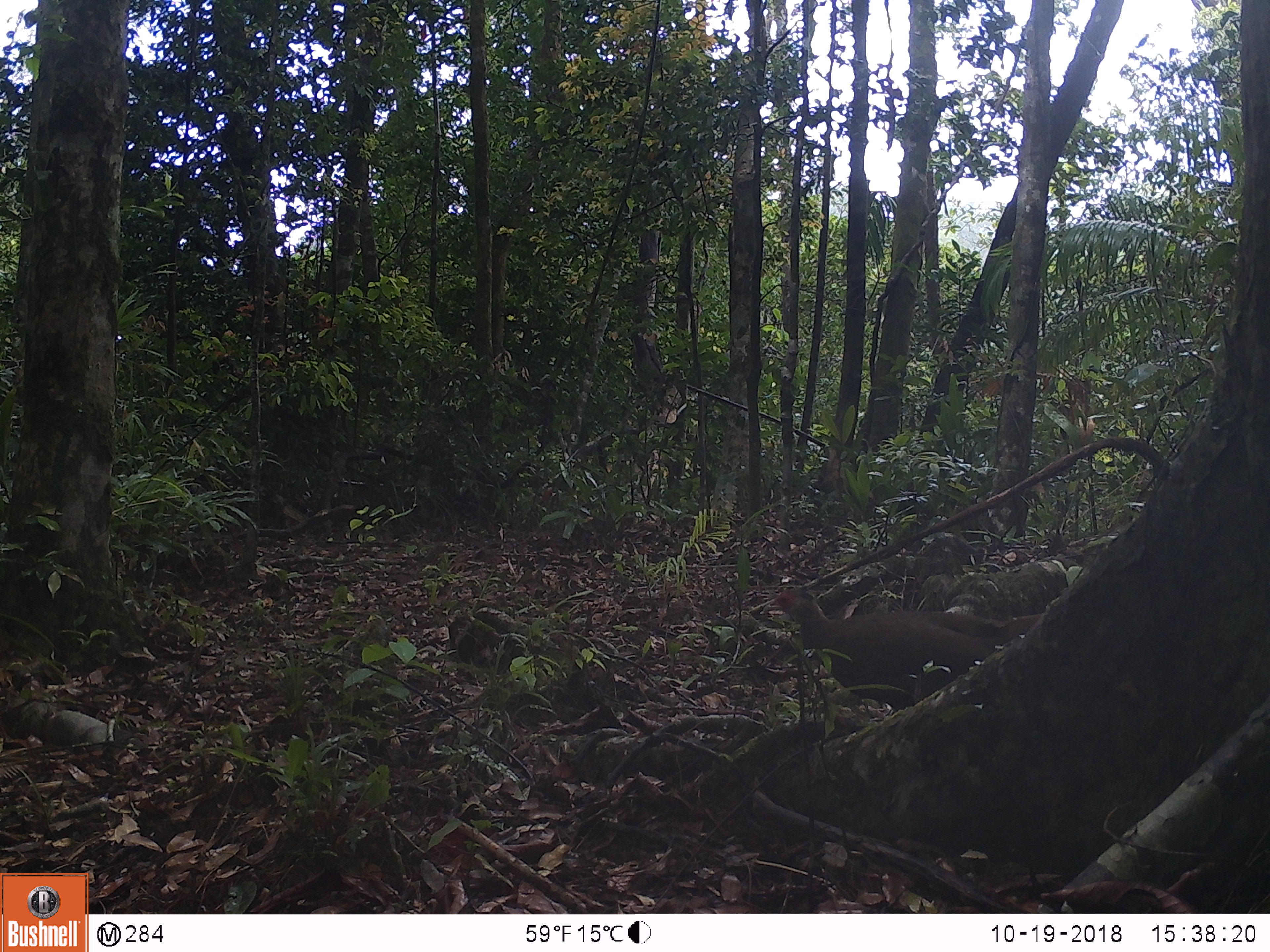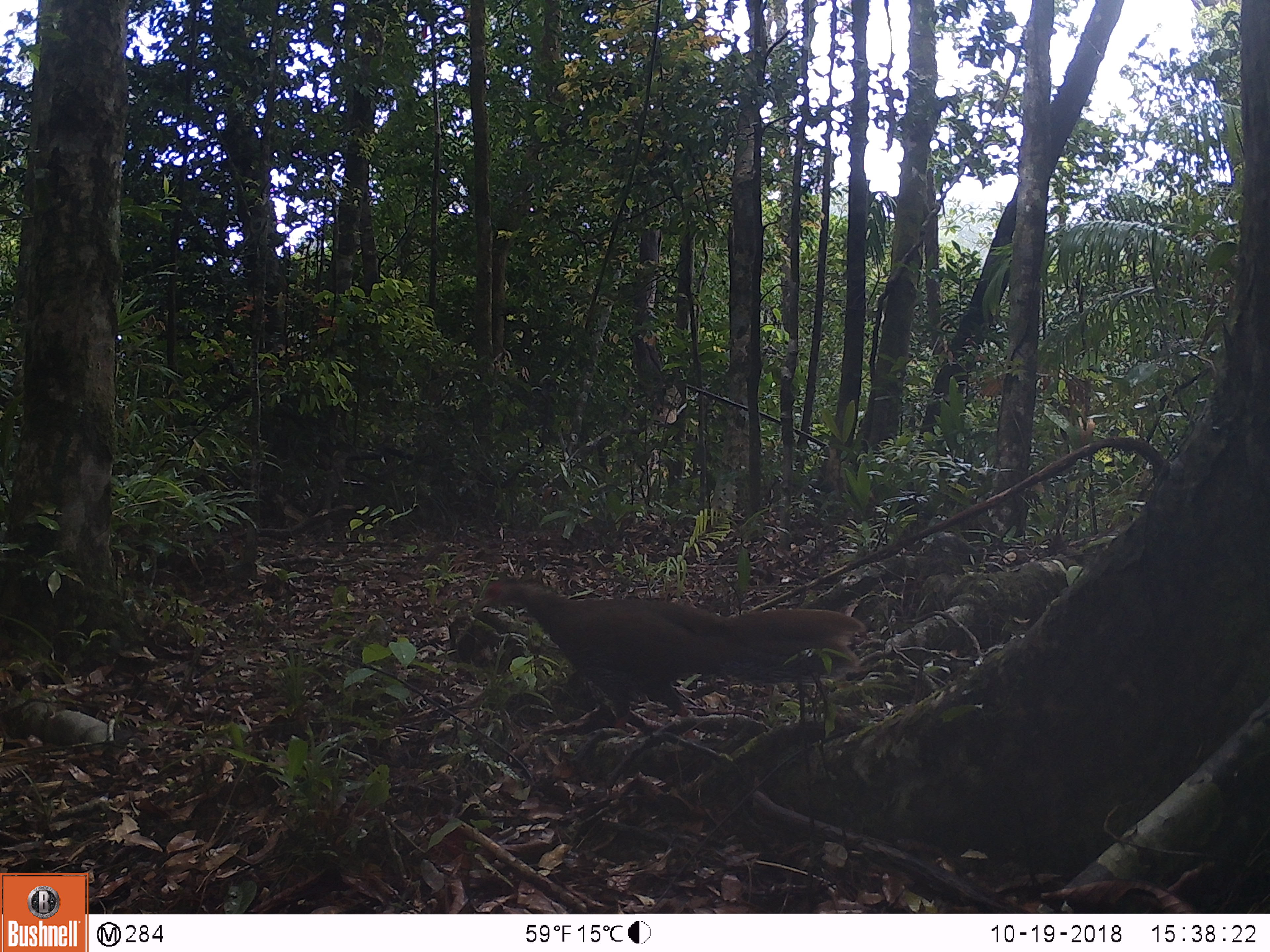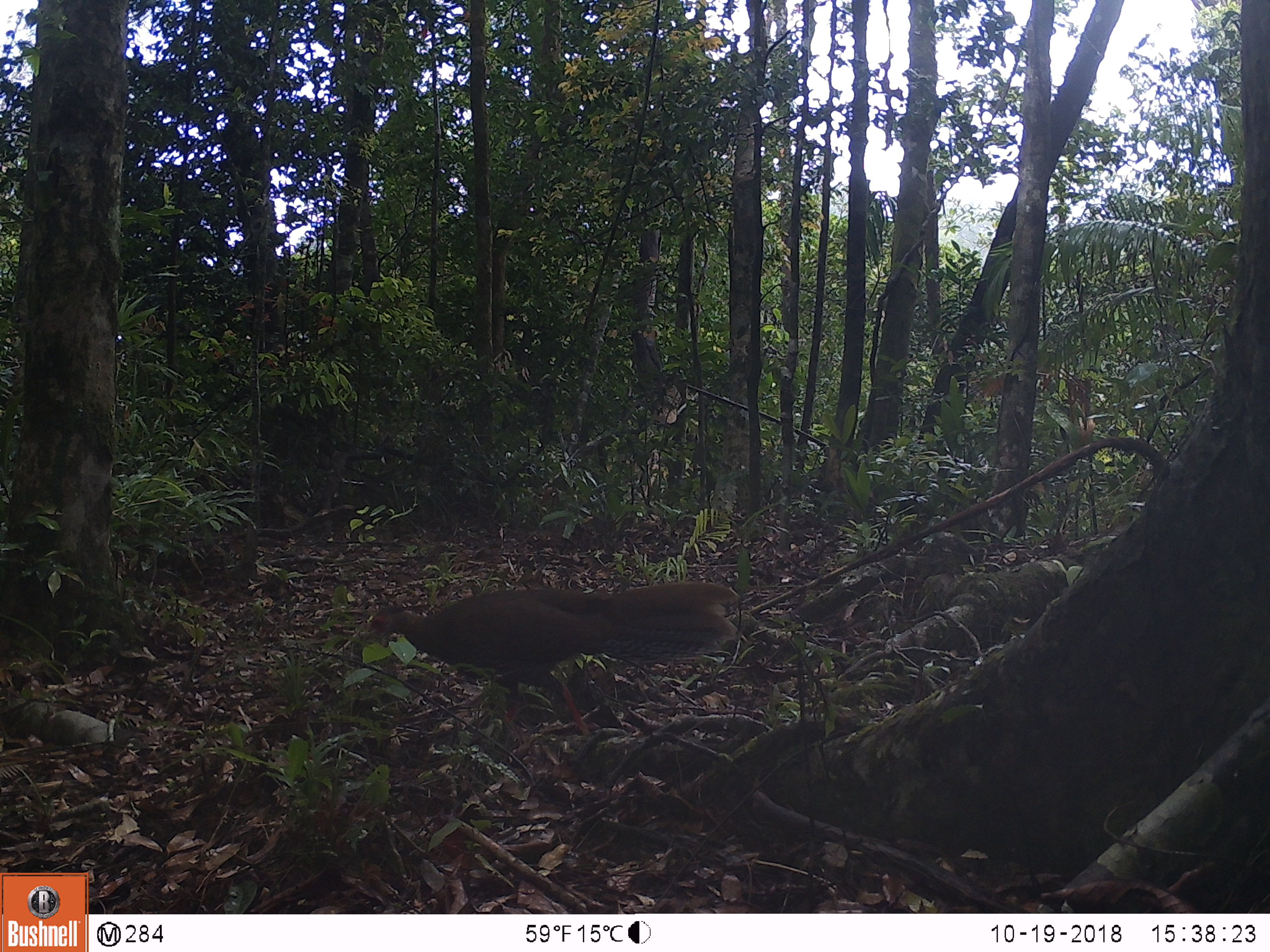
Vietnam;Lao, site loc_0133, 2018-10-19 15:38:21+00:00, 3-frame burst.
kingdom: Animalia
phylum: Chordata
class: Aves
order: Galliformes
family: Phasianidae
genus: Lophura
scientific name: Lophura nycthemera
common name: silver pheasant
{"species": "silver pheasant (Lophura nycthemera)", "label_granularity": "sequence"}